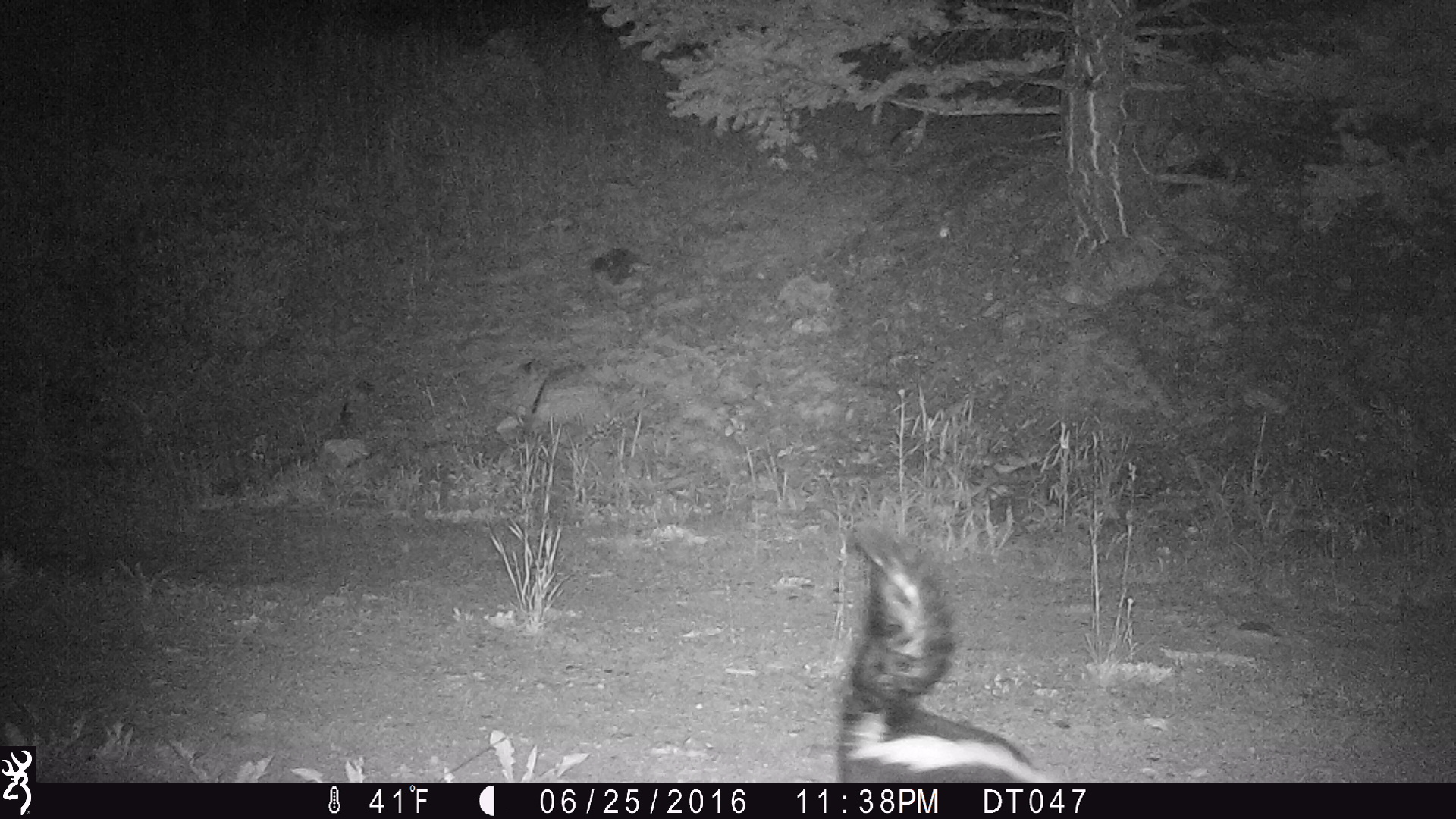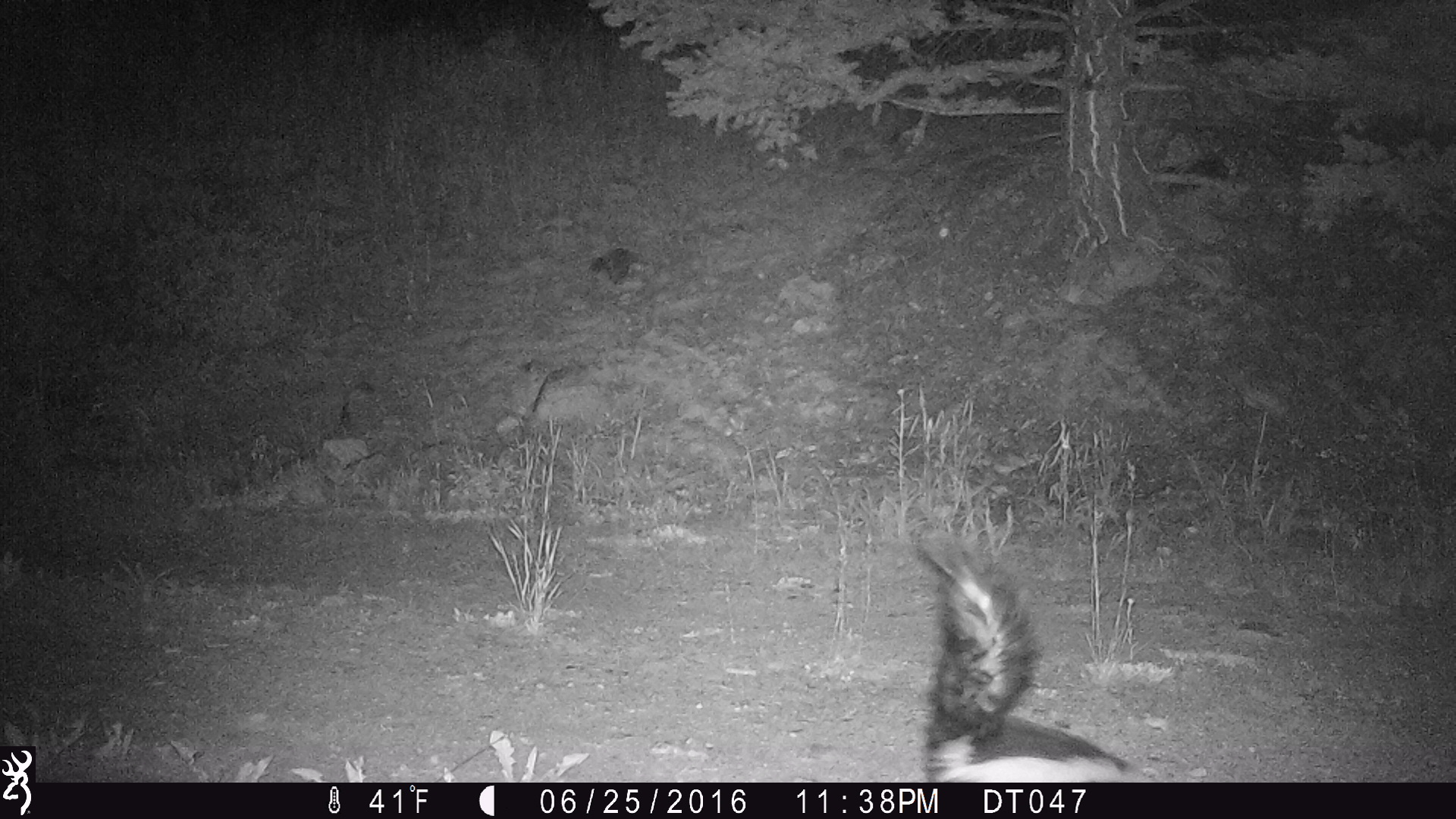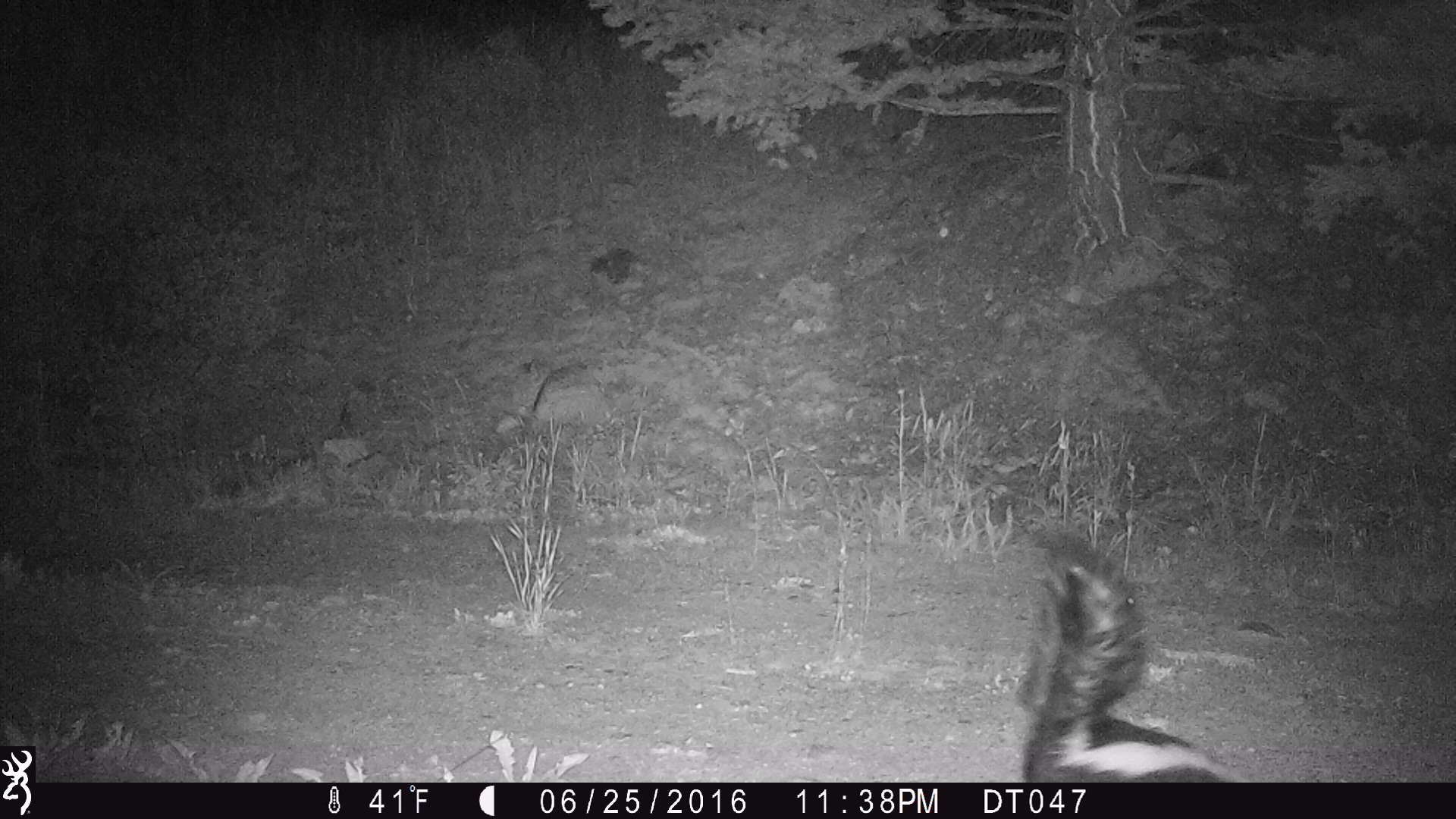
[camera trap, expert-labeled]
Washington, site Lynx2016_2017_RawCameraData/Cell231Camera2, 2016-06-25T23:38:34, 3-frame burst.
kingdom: Animalia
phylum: Chordata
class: Mammalia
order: Carnivora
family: Mephitidae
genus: Mephitis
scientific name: Mephitis mephitis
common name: striped skunk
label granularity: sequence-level